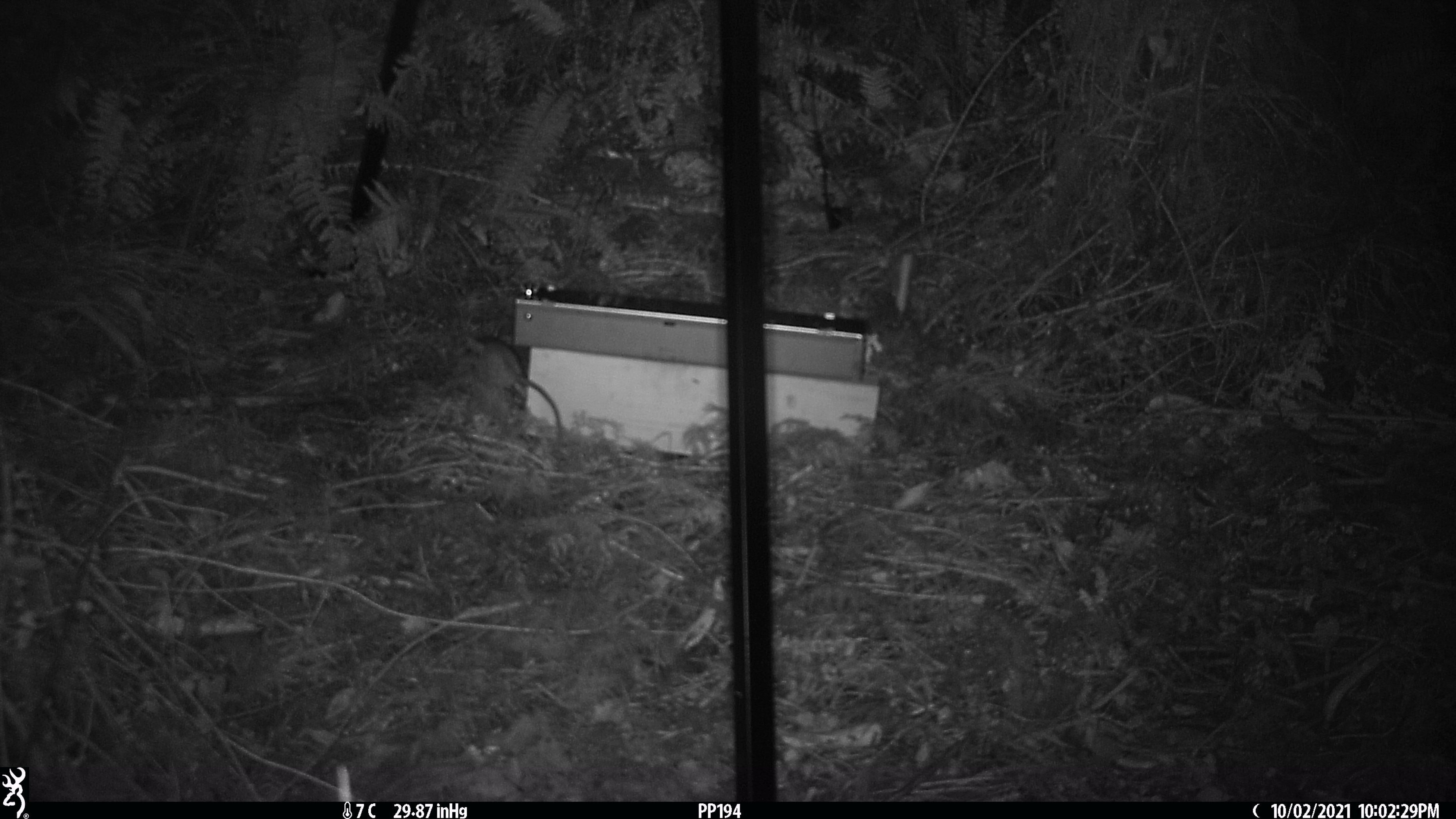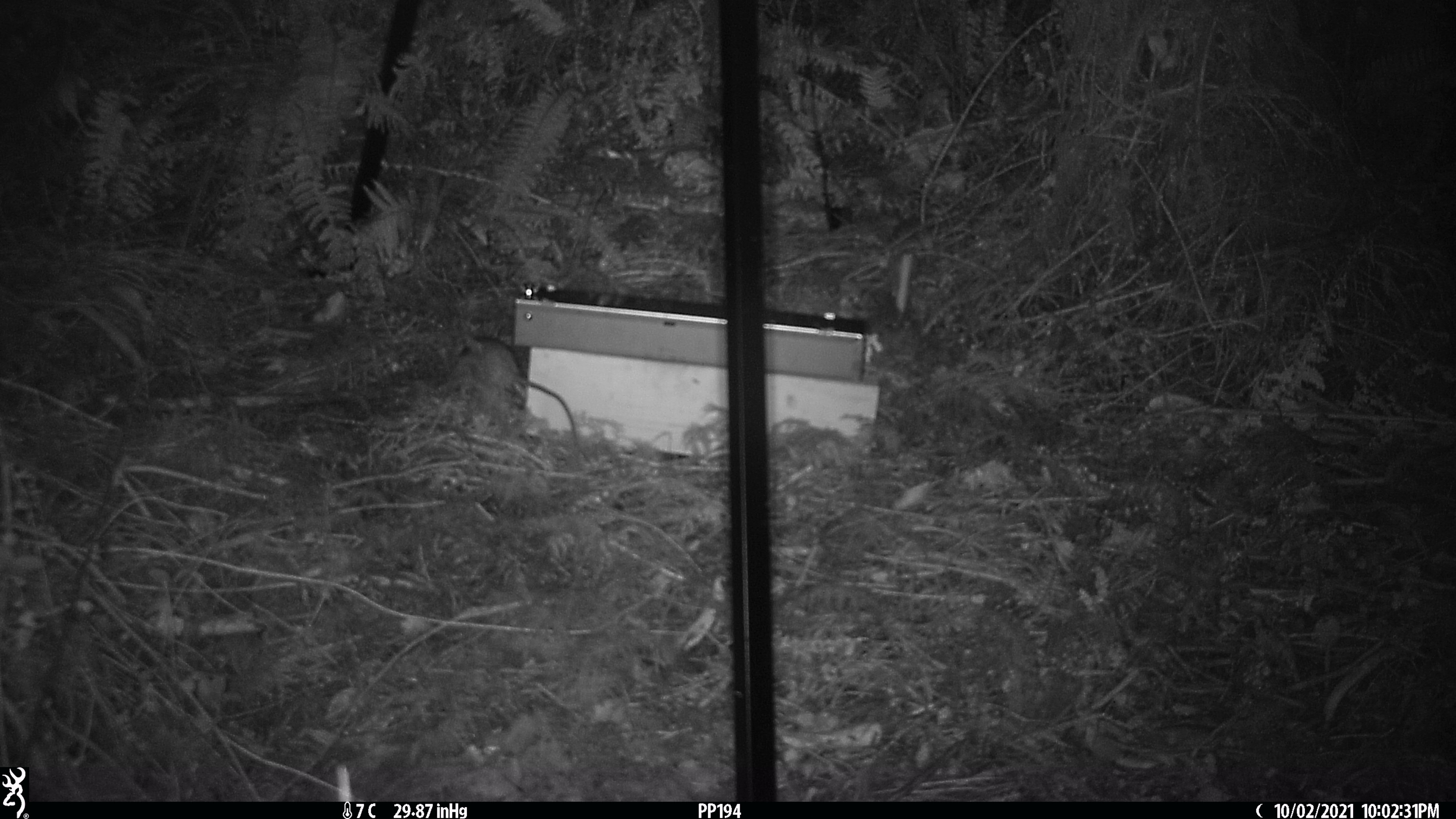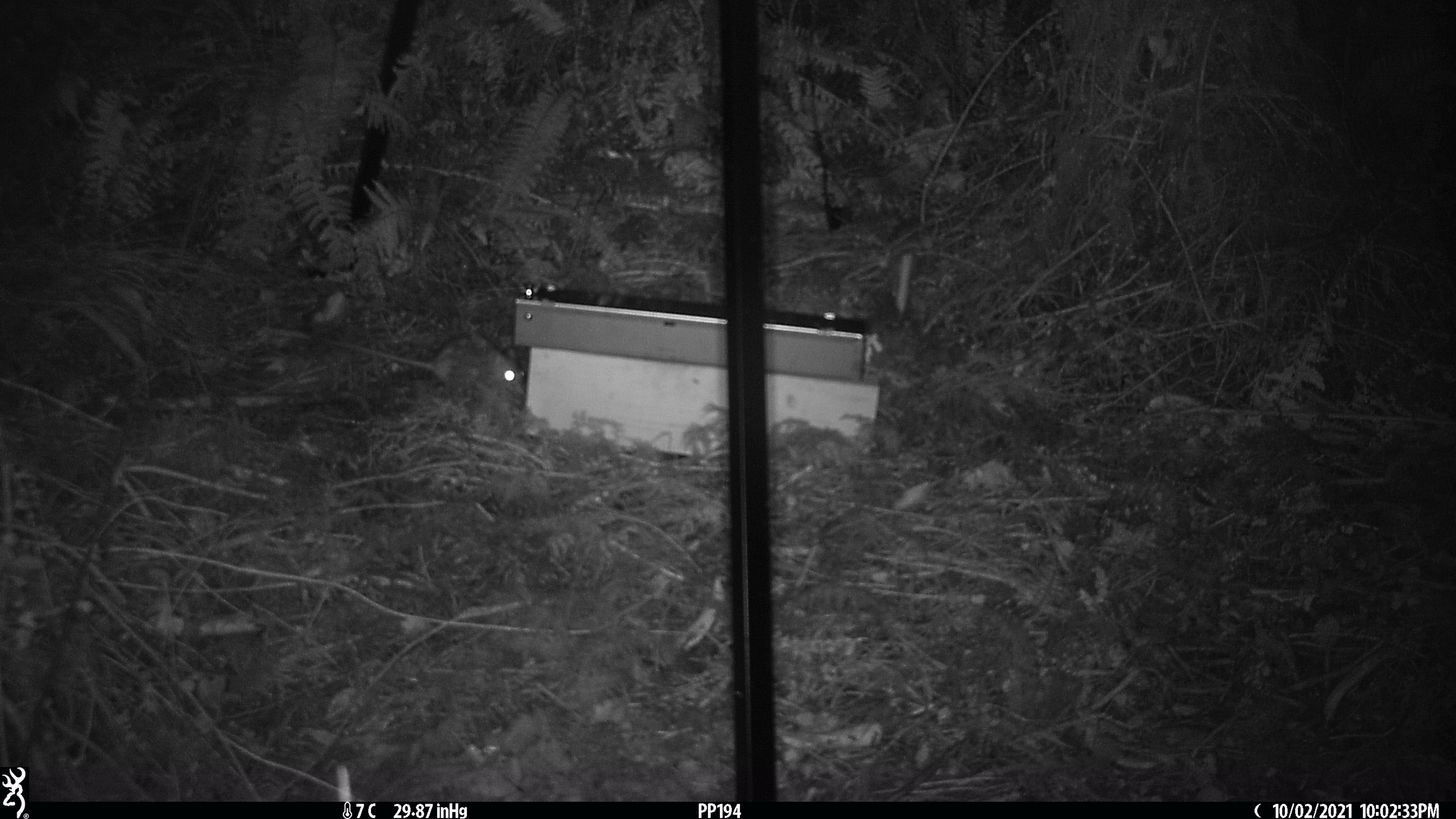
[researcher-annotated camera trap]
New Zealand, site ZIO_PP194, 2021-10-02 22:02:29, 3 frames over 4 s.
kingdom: Animalia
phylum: Chordata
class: Mammalia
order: Rodentia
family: Muridae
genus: Rattus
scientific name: Rattus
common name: rat